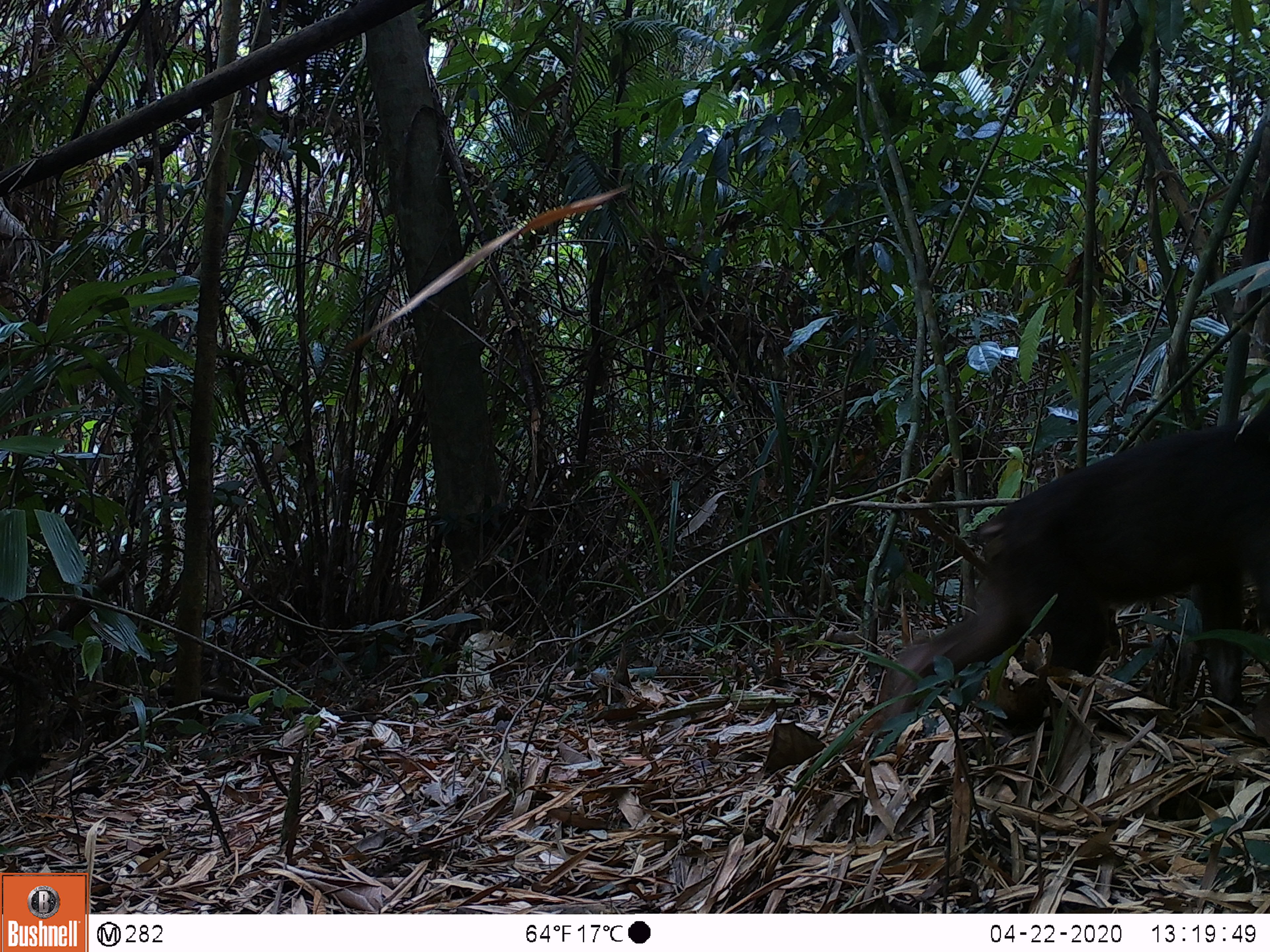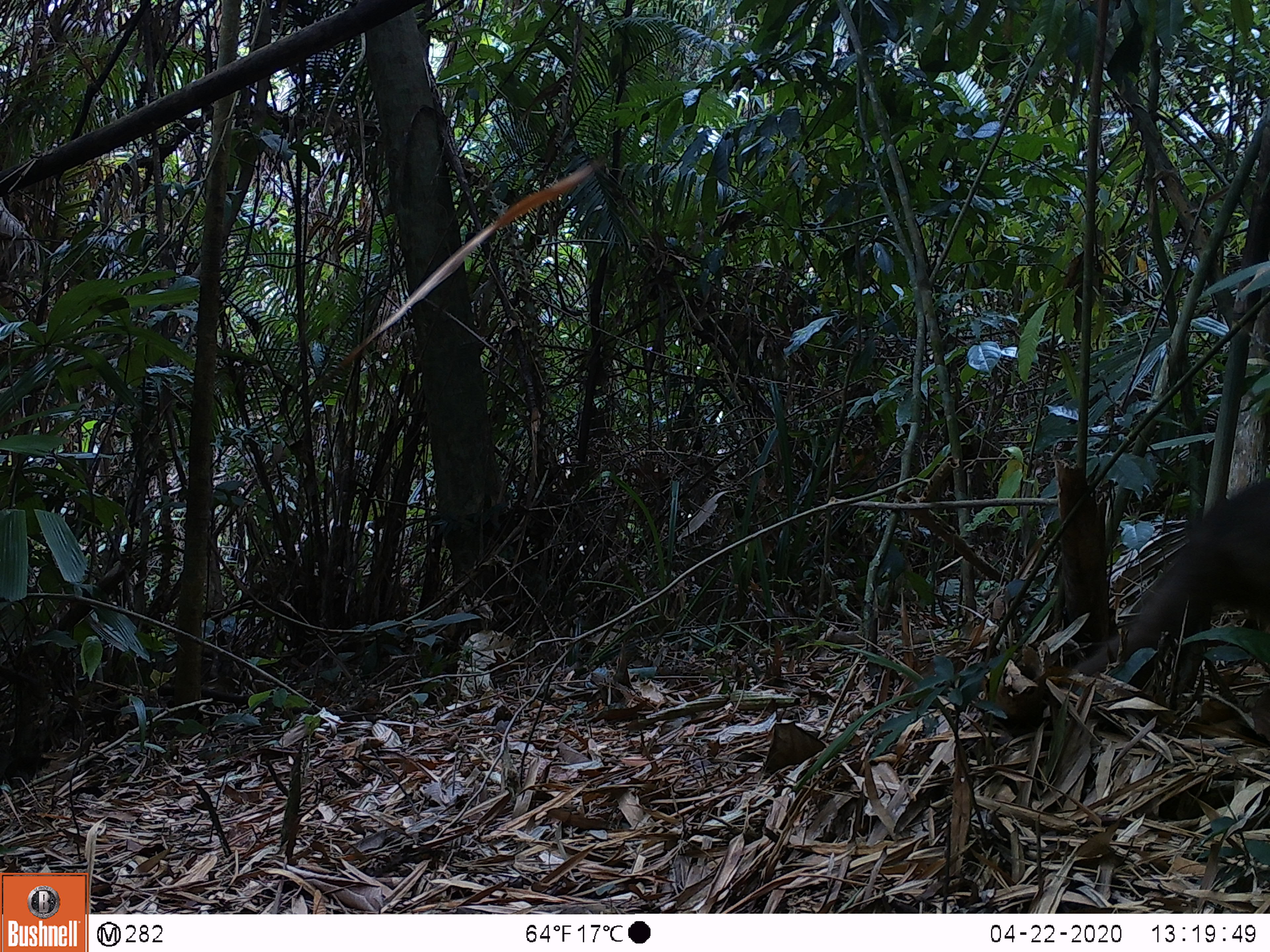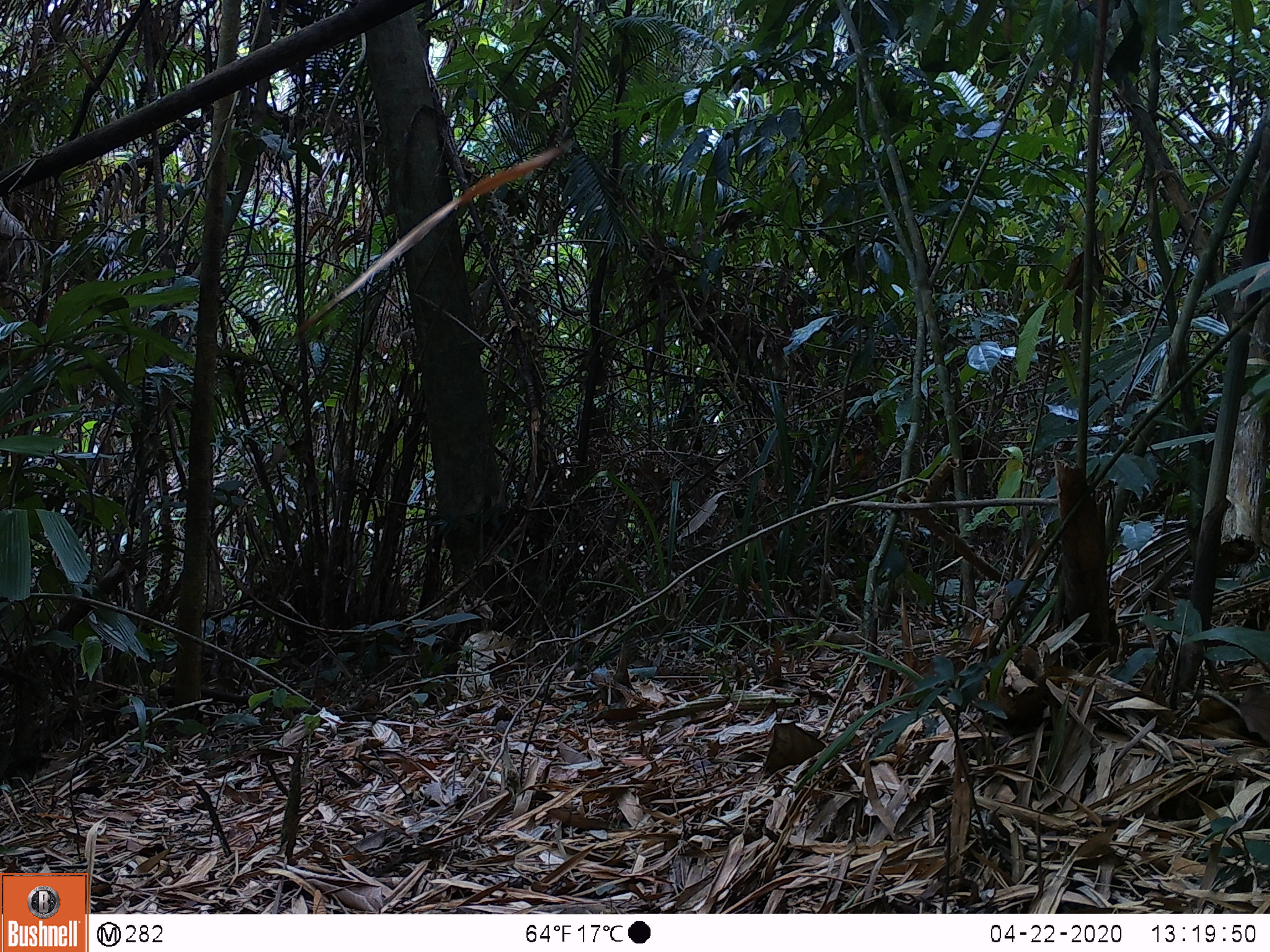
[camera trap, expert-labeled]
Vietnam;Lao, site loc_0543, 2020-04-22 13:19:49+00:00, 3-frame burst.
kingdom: Animalia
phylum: Chordata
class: Mammalia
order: Primates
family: Cercopithecidae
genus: Macaca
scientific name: Macaca arctoides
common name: stump-tailed macaque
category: stump tailed macaque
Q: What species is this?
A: Stump tailed macaque (stump-tailed macaque) (Macaca arctoides).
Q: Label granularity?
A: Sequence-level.